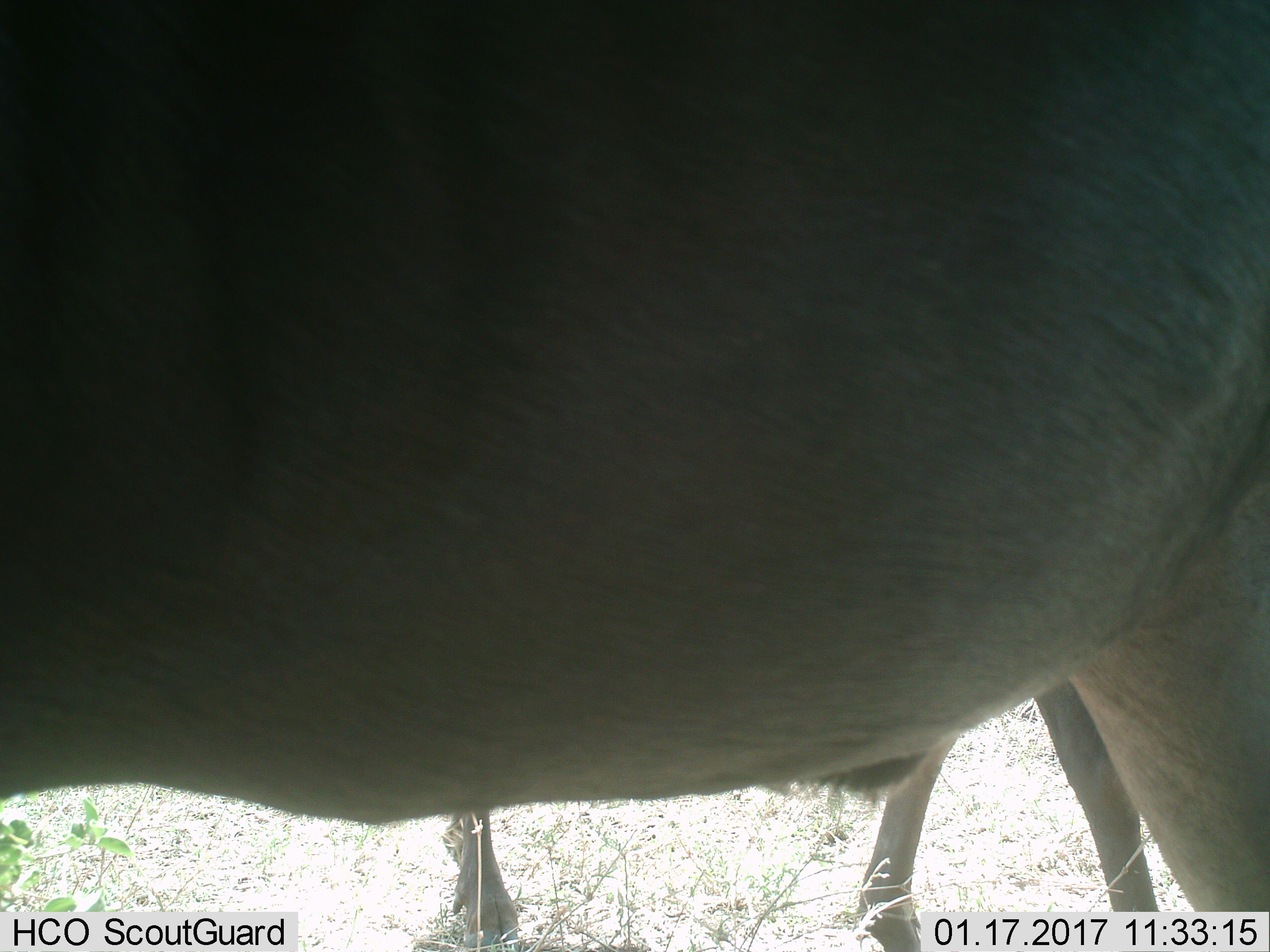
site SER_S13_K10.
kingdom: Animalia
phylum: Chordata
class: Mammalia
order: Artiodactyla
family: Bovidae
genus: Connochaetes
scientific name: Connochaetes taurinus taurinus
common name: blue wildebeest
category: wildebeestblue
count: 2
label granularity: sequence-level